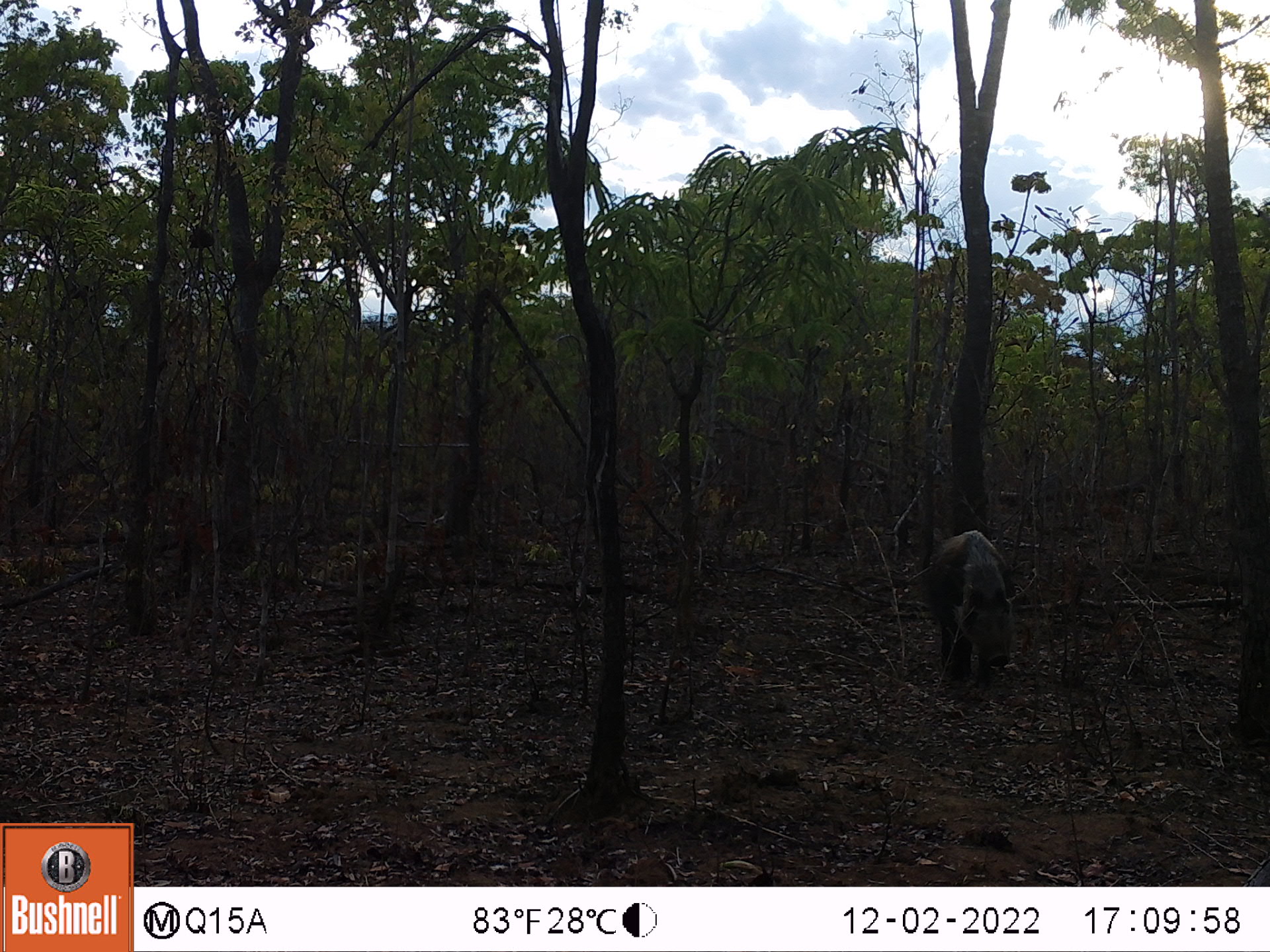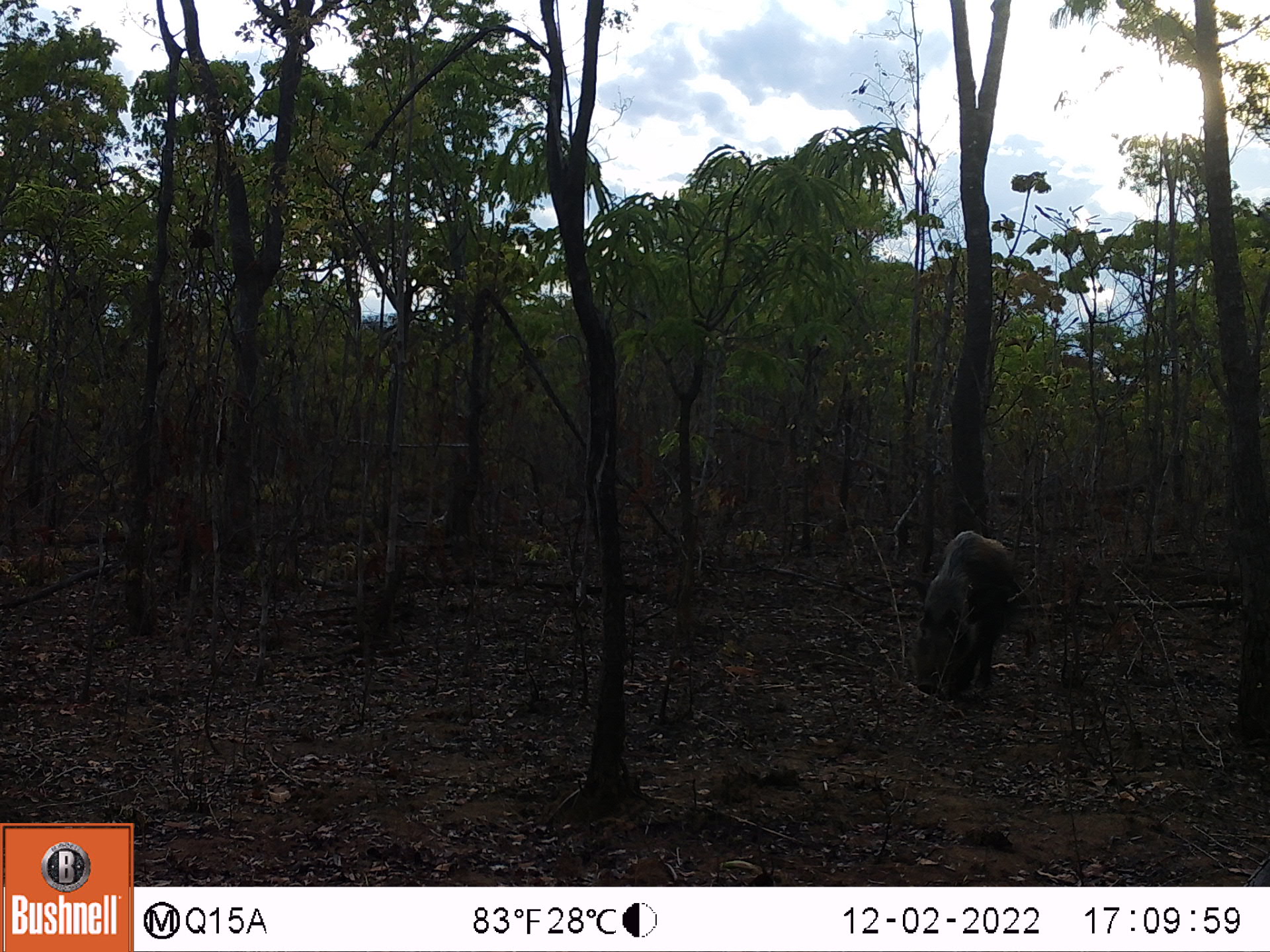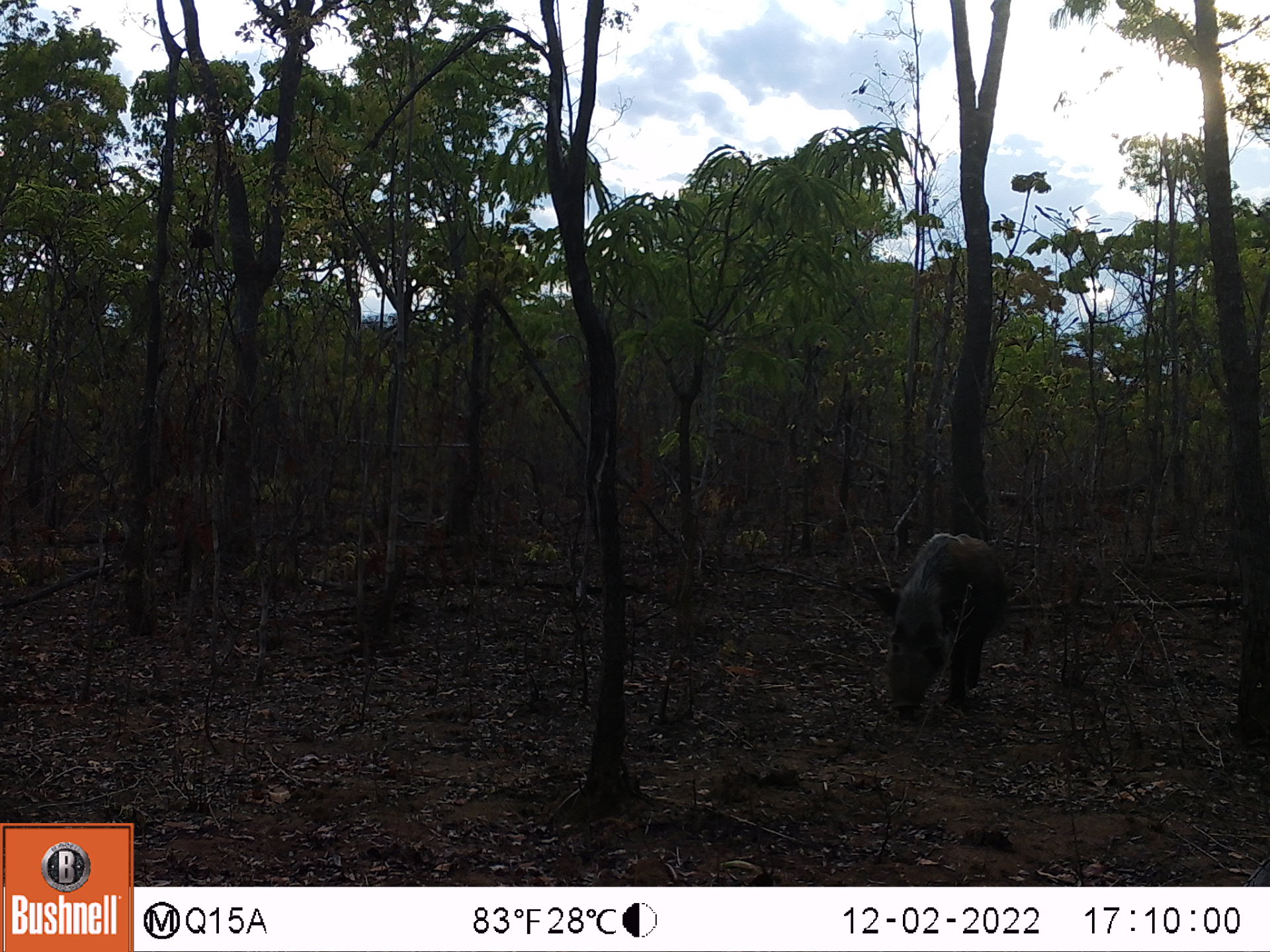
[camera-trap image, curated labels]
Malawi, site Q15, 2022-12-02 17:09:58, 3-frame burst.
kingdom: Animalia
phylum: Chordata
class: Mammalia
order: Artiodactyla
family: Suidae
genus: Potamochoerus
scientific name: Potamochoerus larvatus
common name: bushpig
Bushpig (Potamochoerus larvatus), count 1.